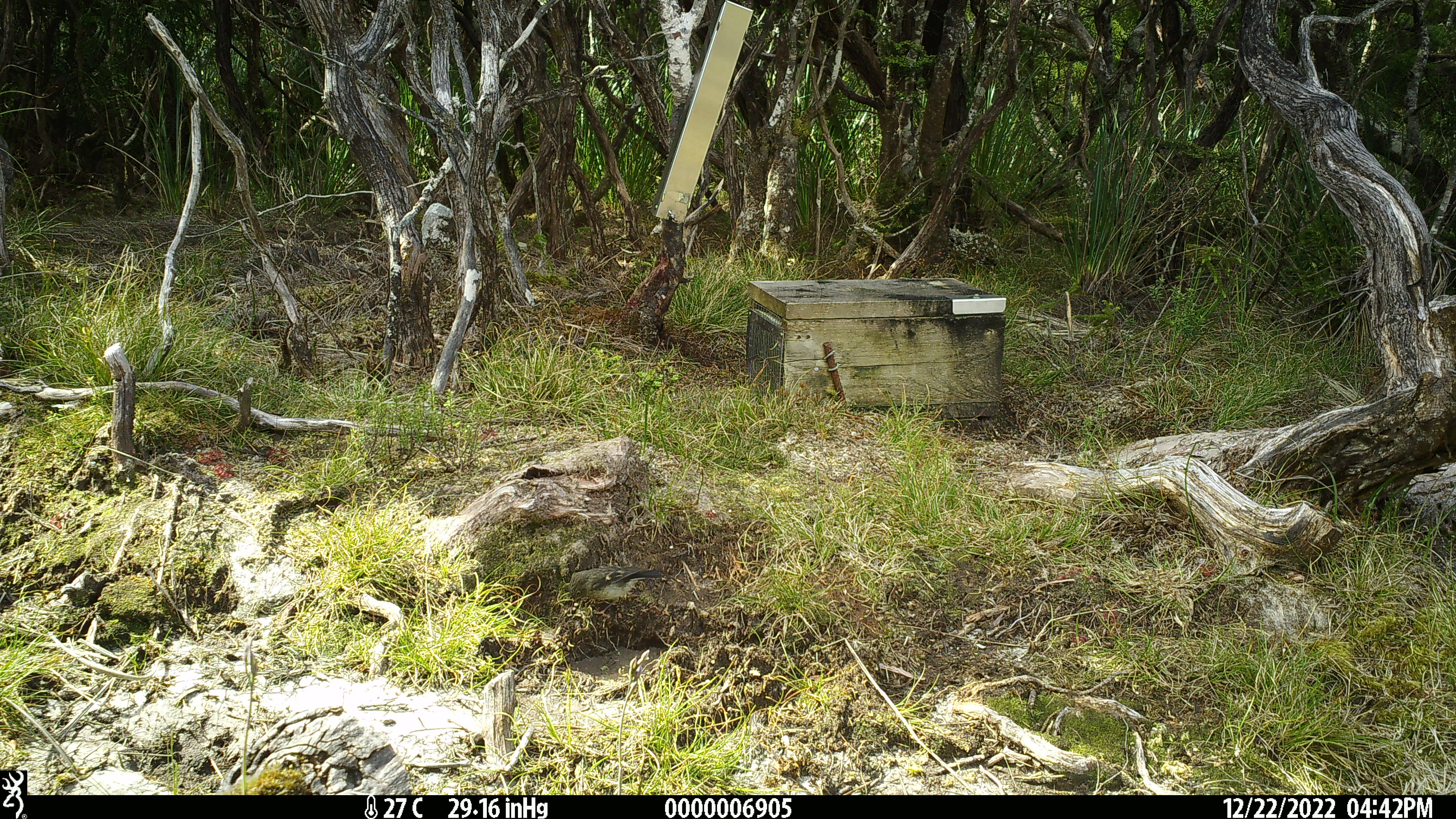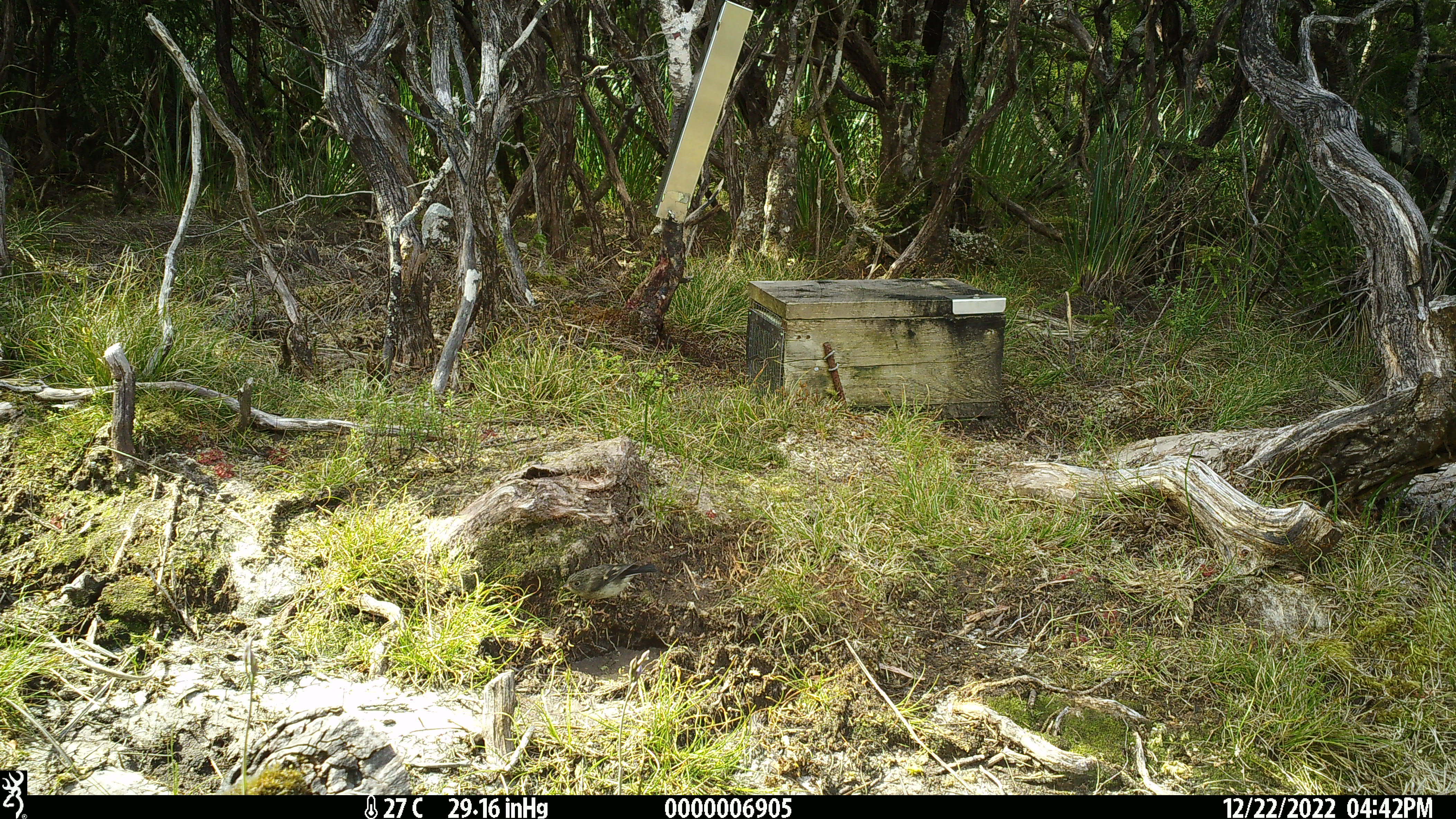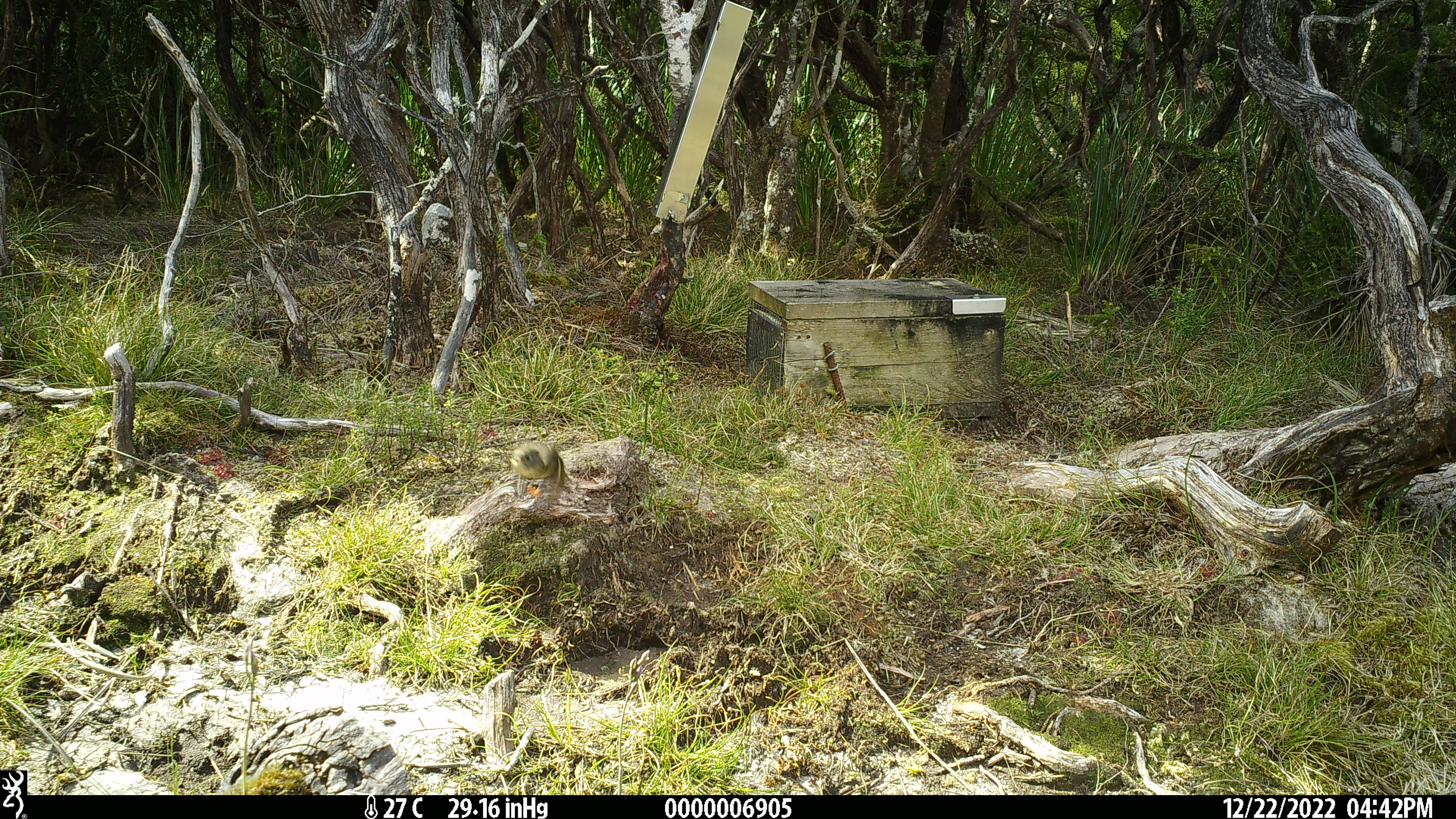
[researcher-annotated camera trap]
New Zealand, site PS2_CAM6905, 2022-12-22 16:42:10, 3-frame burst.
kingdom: Animalia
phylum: Chordata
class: Aves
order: Passeriformes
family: Petroicidae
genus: Petroica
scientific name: Petroica macrocephala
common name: tomtit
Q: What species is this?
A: Tomtit (Petroica macrocephala).